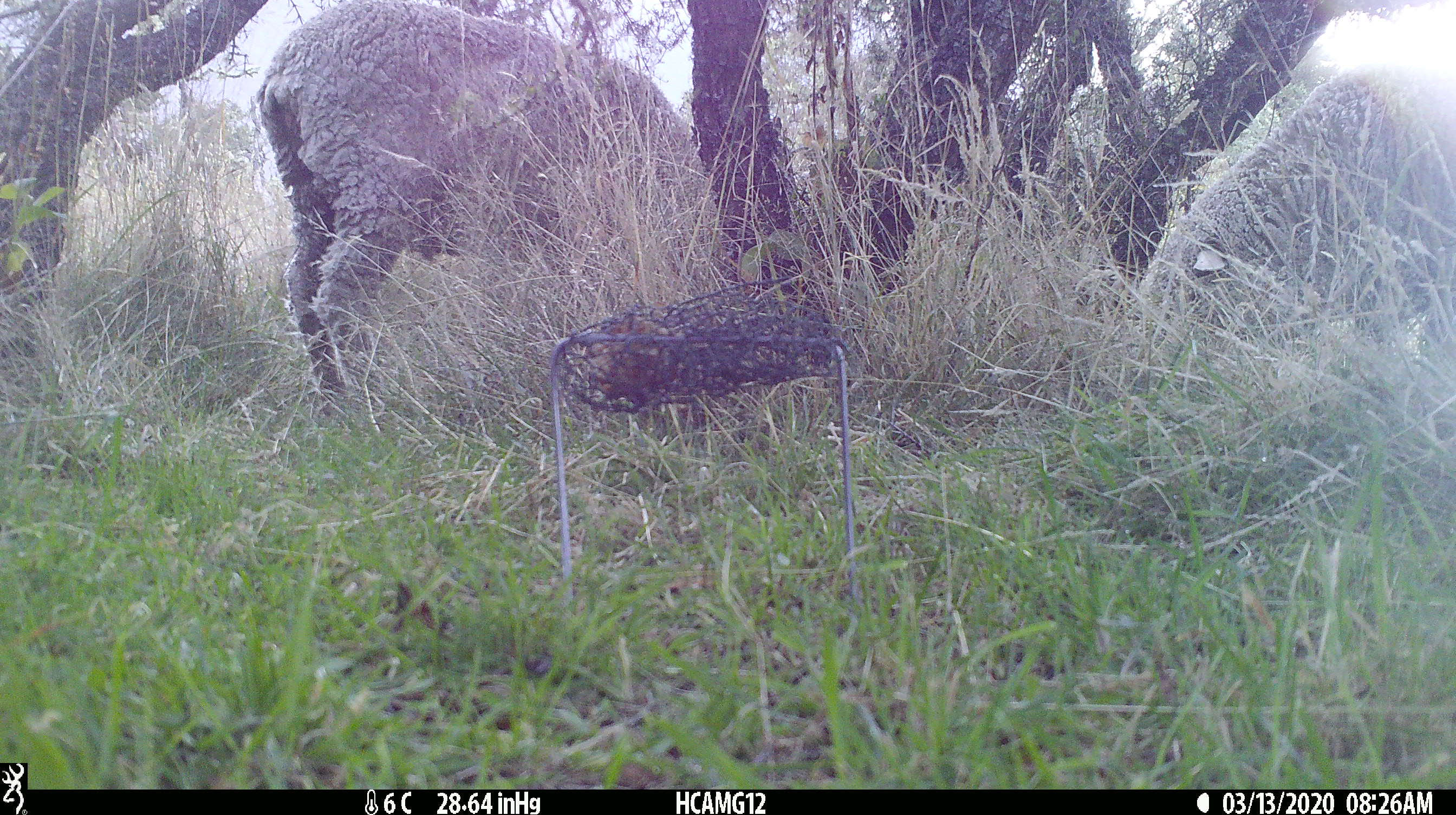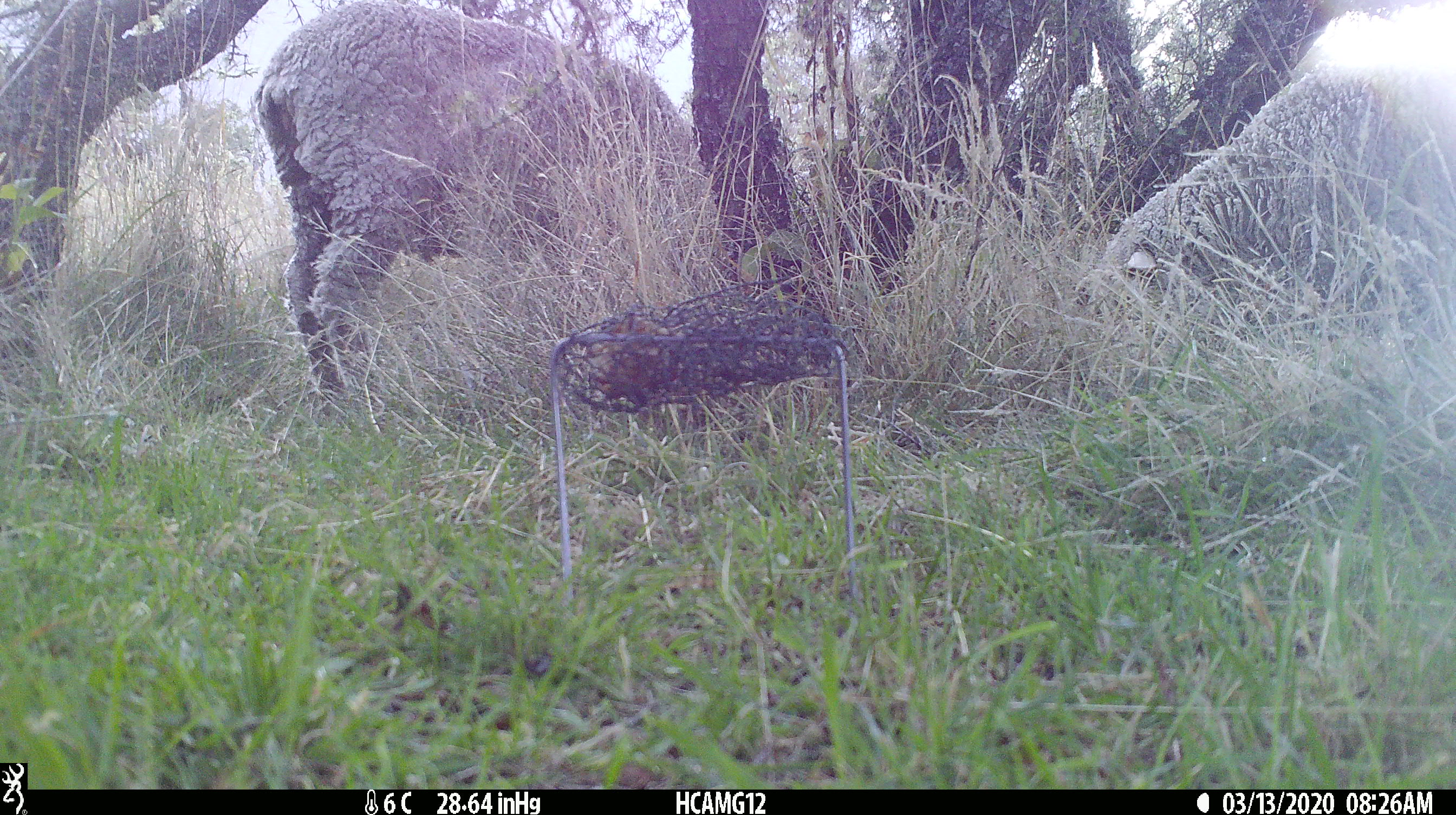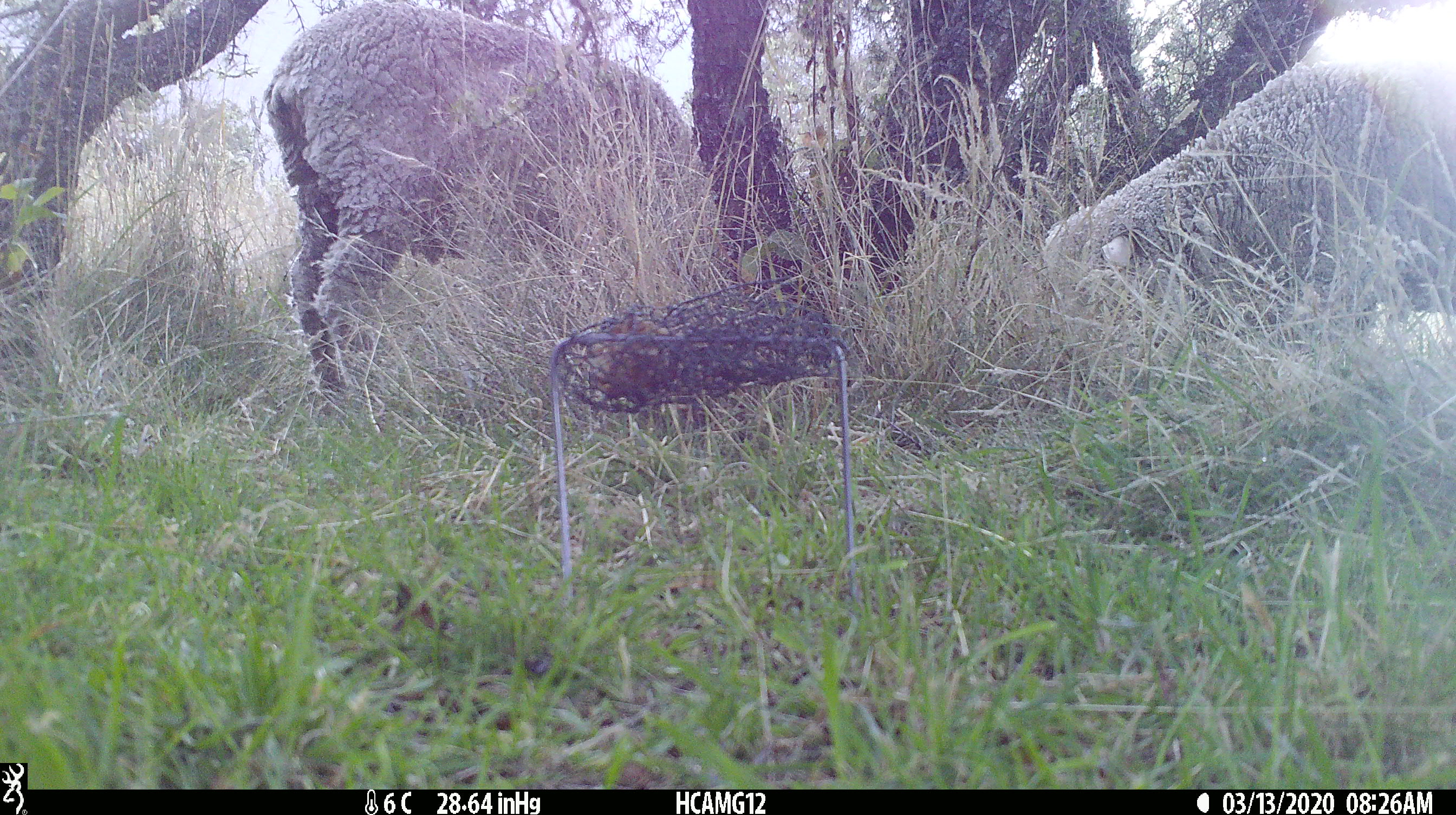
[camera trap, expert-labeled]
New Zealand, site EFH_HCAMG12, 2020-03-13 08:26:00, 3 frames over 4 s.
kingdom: Animalia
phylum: Chordata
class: Mammalia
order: Artiodactyla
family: Bovidae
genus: Ovis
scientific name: Ovis aries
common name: domestic sheep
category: sheep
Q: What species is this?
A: Sheep (domestic sheep) (Ovis aries).